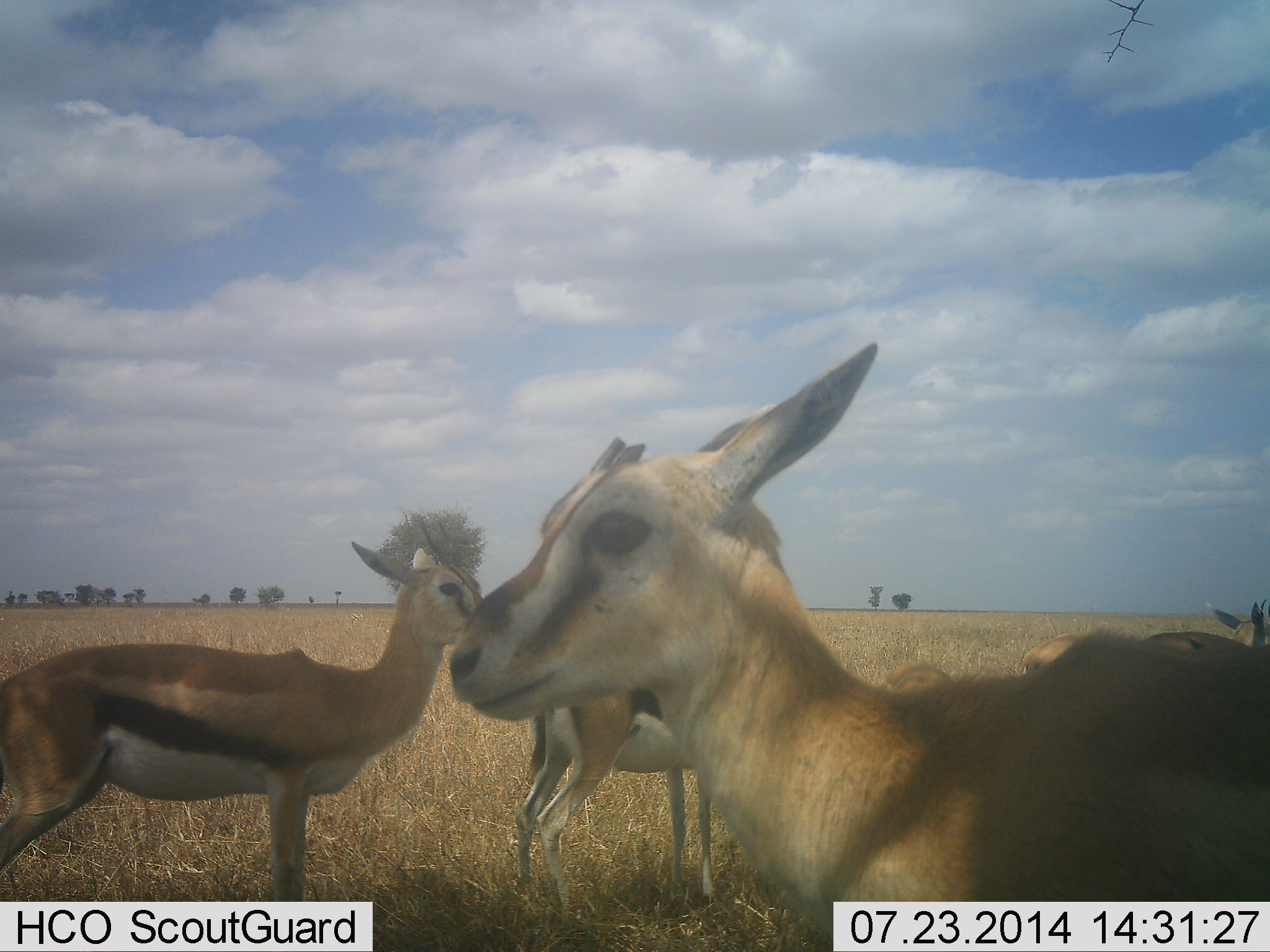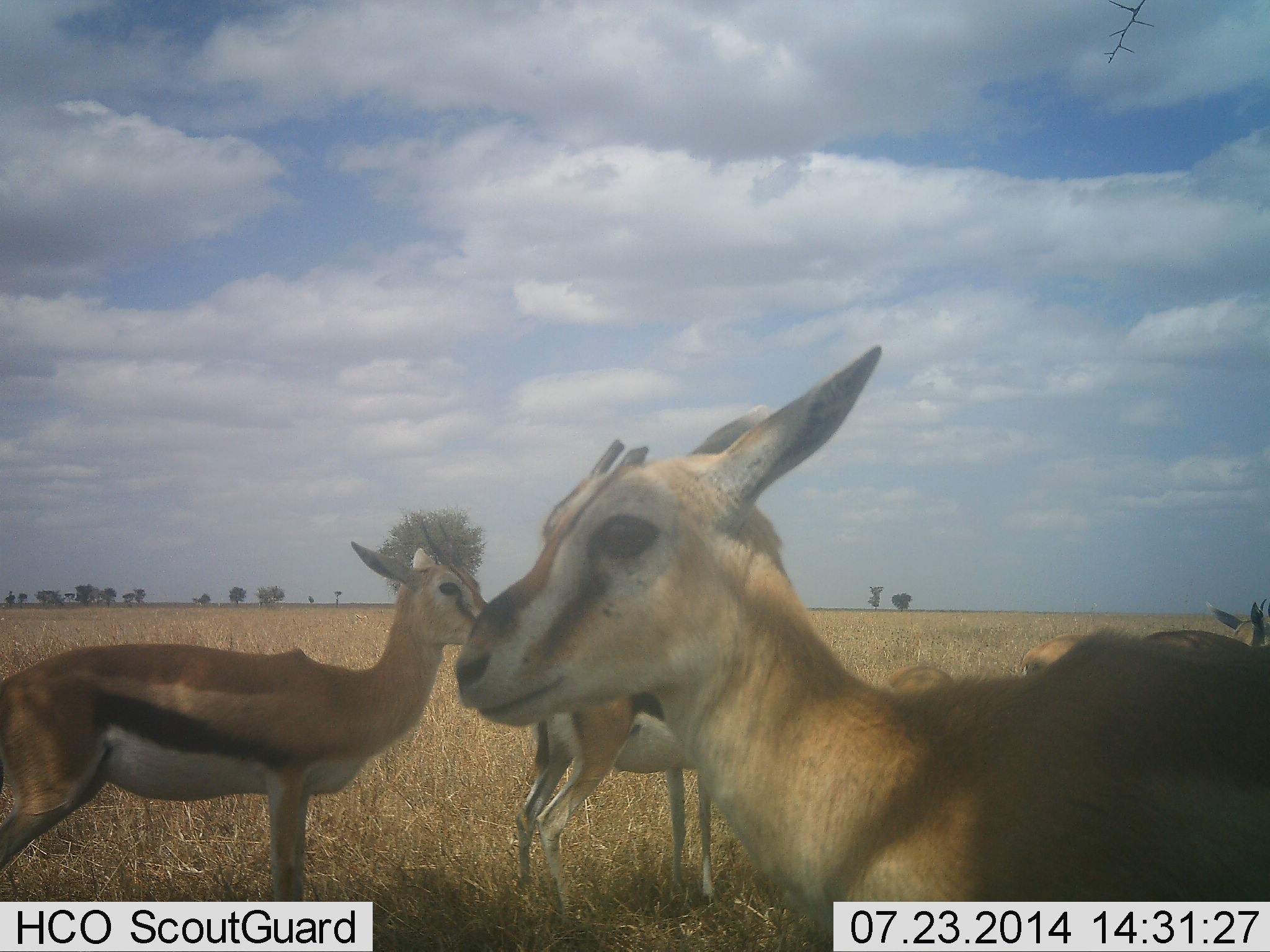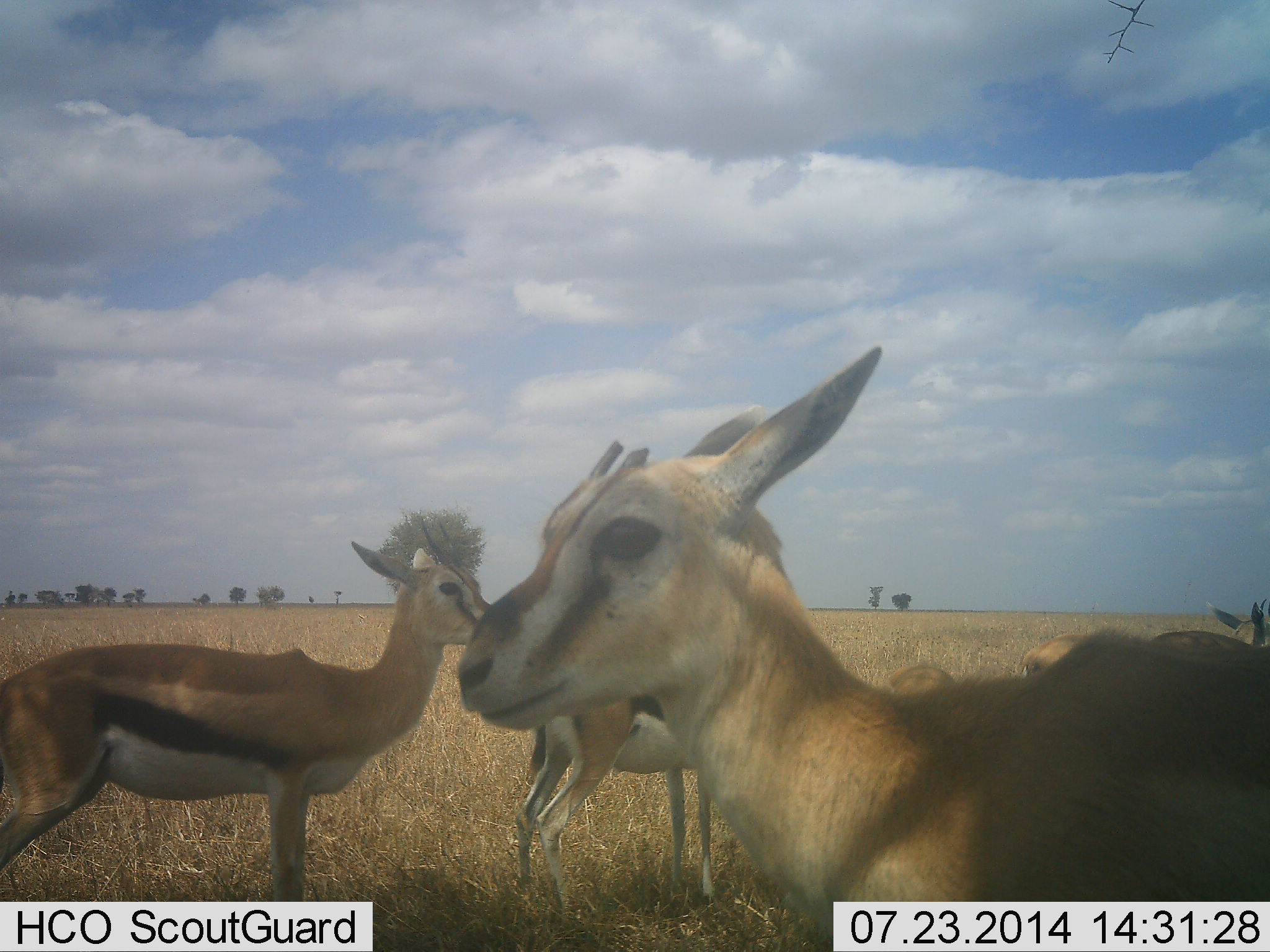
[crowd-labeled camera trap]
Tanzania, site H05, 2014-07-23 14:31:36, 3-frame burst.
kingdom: Animalia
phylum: Chordata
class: Mammalia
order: Artiodactyla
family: Bovidae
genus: Eudorcas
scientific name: Eudorcas thomsonii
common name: thomson's gazelle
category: gazellethomsons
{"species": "gazellethomsons (thomson's gazelle) (Eudorcas thomsonii)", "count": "6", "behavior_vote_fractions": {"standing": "90%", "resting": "10%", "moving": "0%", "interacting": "0%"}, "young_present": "0%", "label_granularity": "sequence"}